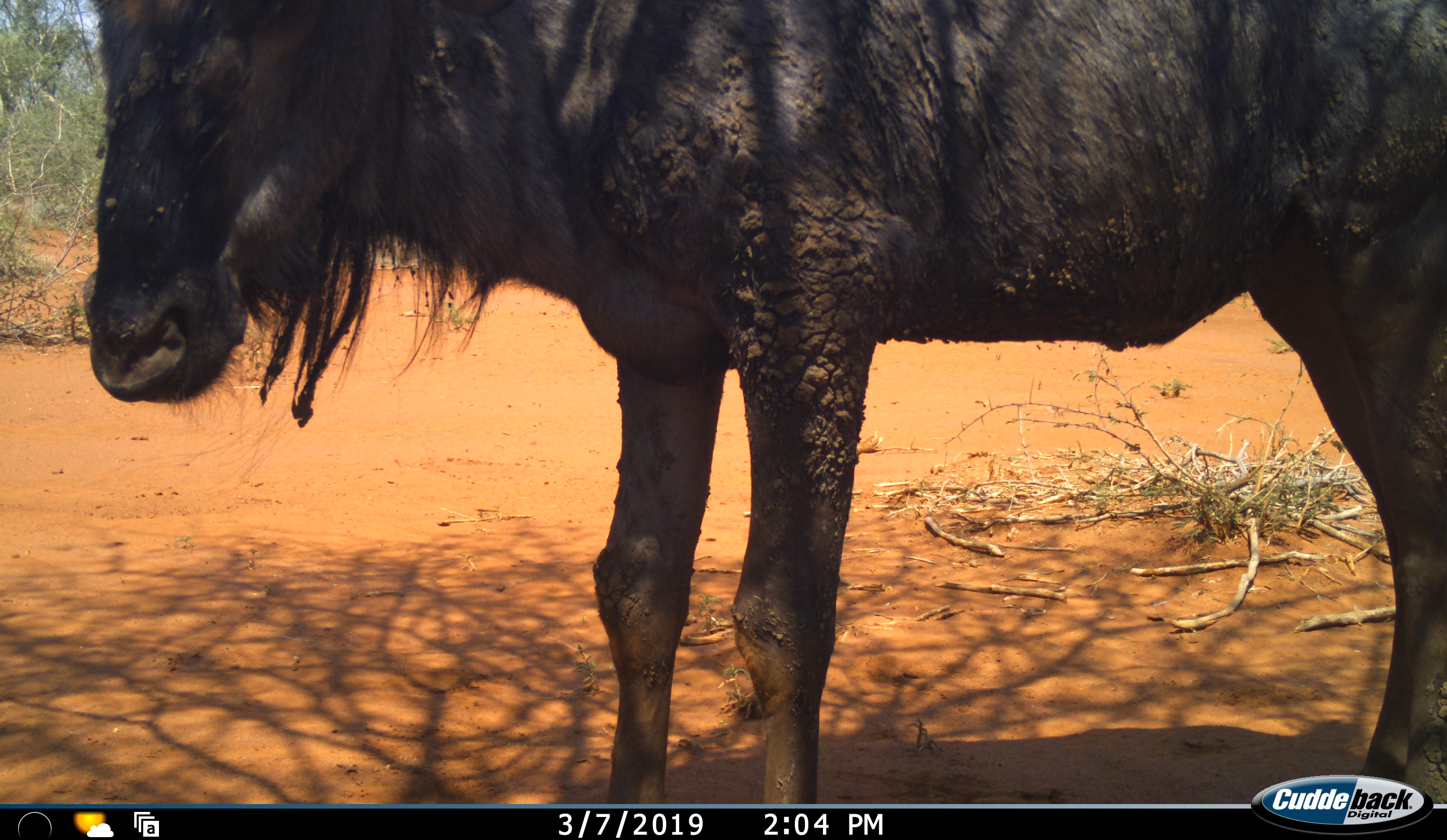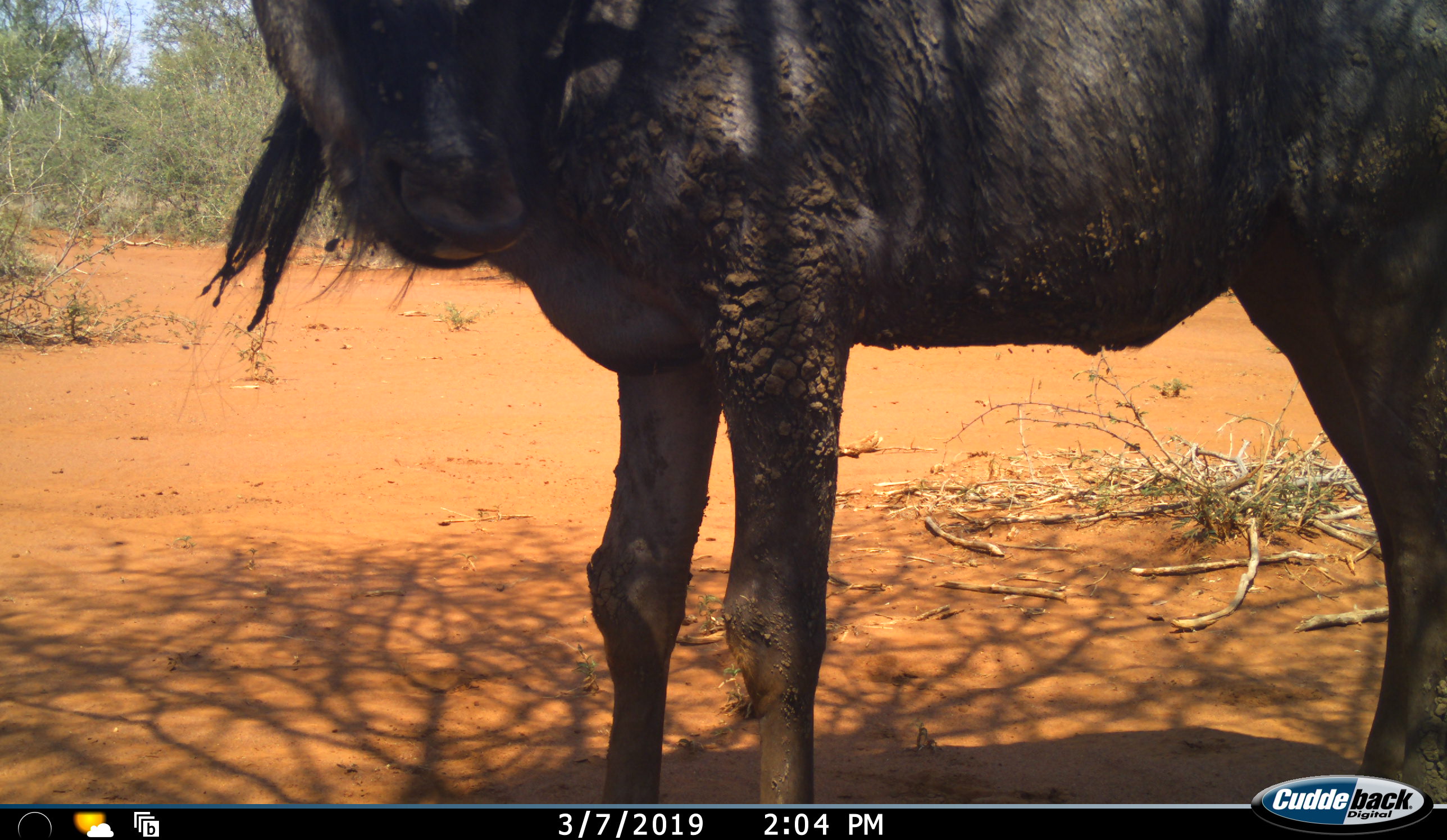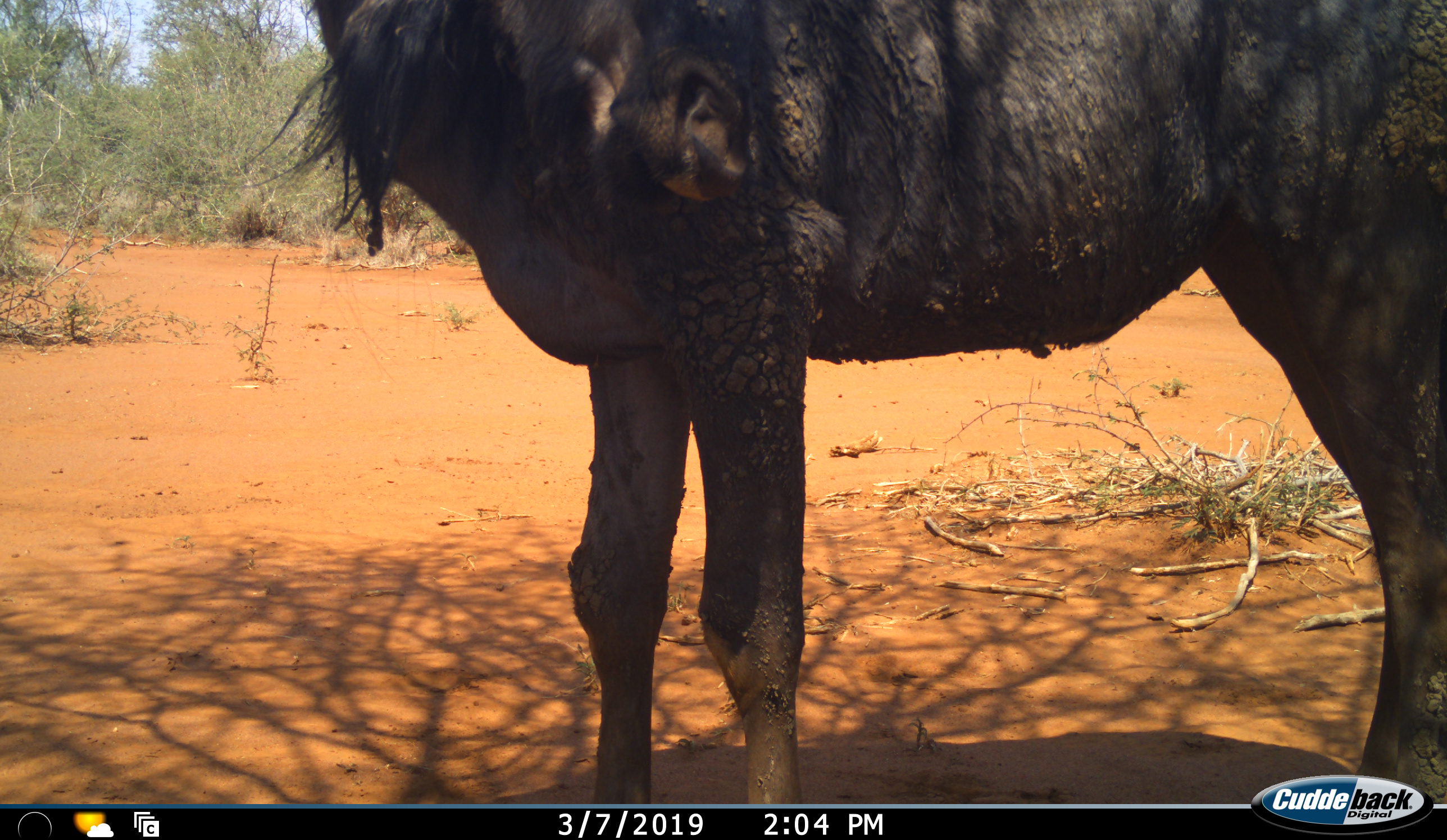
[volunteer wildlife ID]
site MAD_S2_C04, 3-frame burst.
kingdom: Animalia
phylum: Chordata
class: Mammalia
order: Artiodactyla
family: Bovidae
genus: Connochaetes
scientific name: Connochaetes taurinus taurinus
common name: blue wildebeest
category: wildebeestblue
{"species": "wildebeestblue (blue wildebeest) (Connochaetes taurinus taurinus)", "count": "1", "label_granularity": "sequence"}